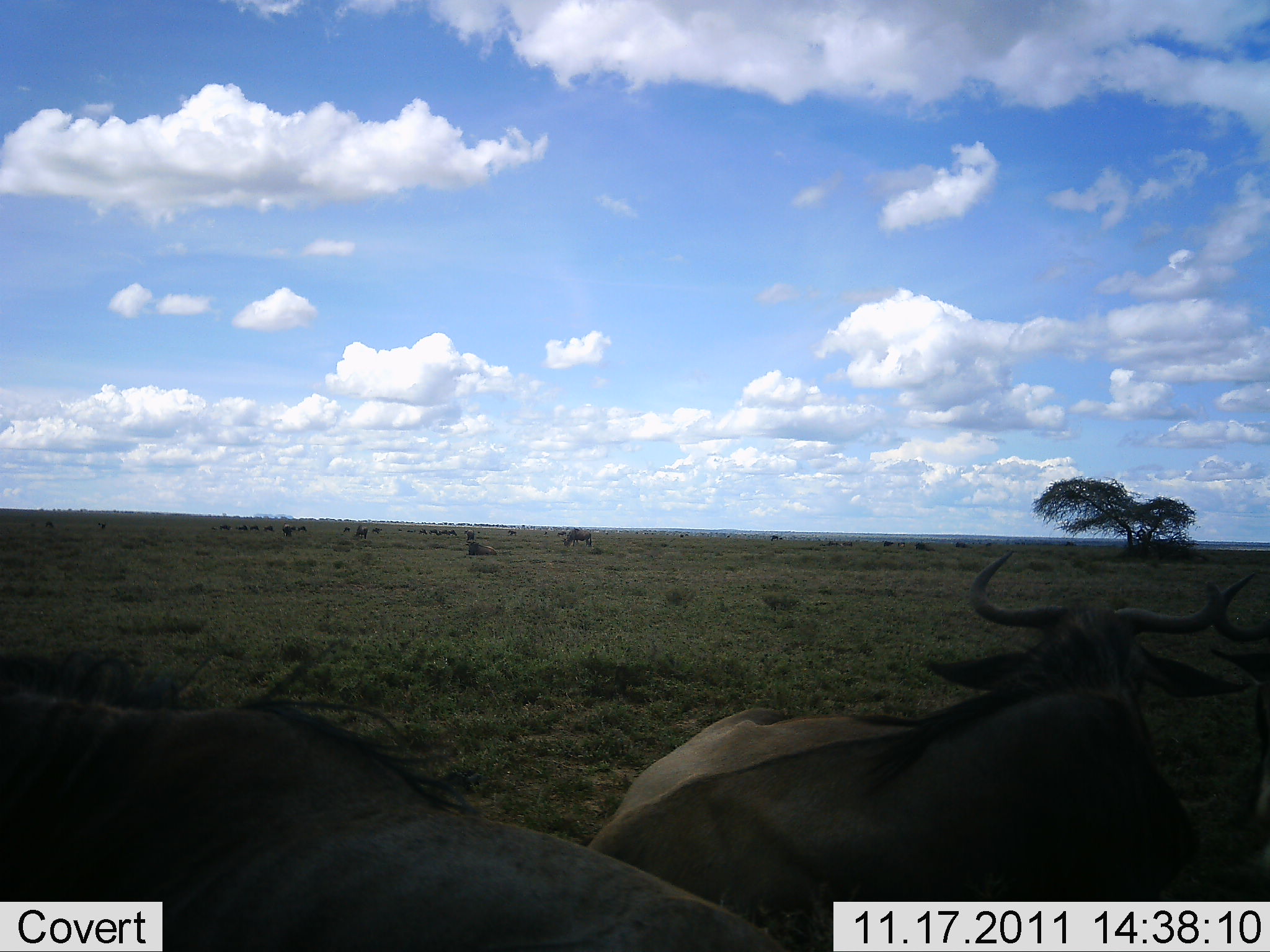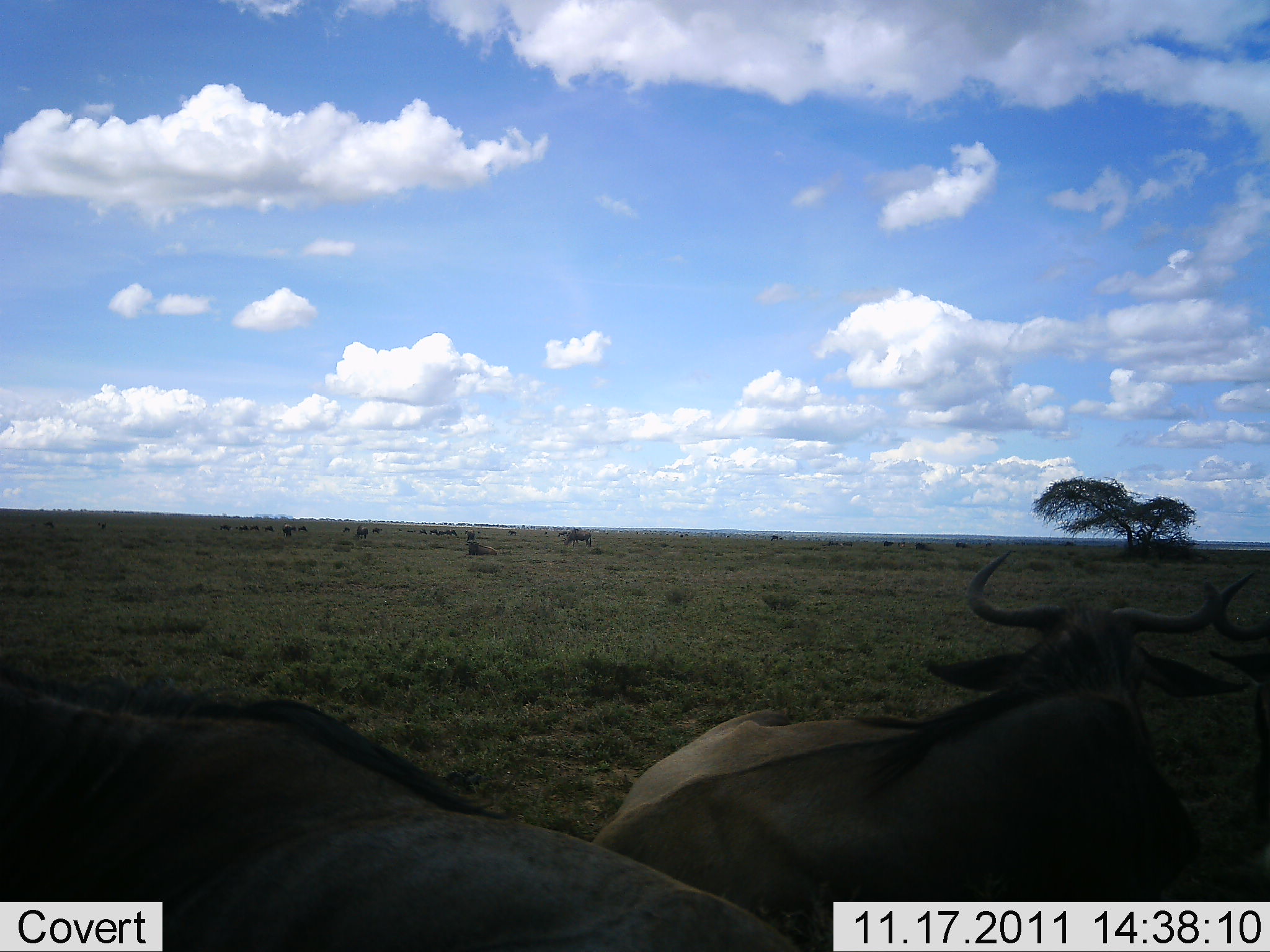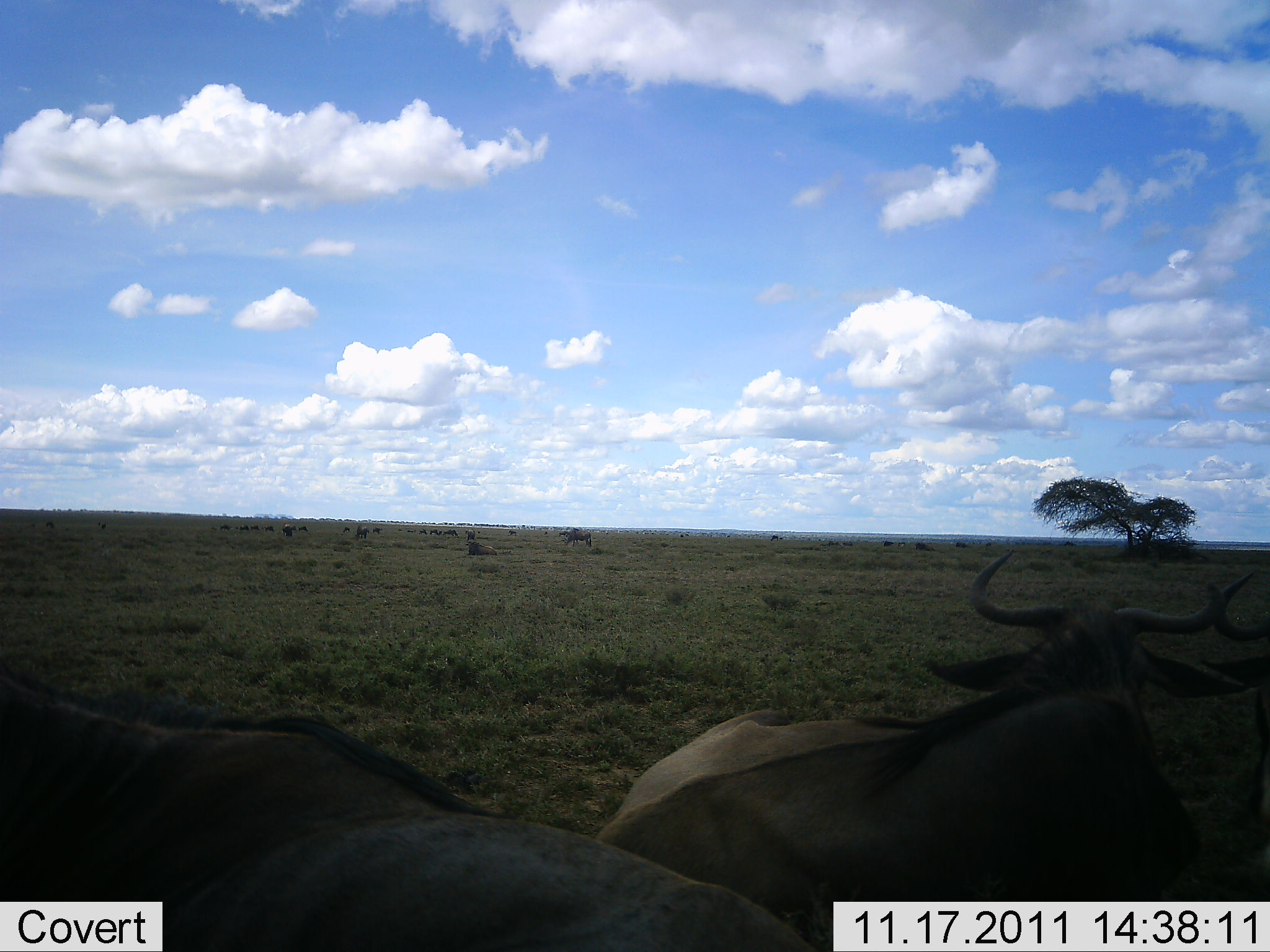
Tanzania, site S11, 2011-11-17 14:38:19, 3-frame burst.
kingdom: Animalia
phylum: Chordata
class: Mammalia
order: Artiodactyla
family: Bovidae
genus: Connochaetes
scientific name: Connochaetes taurinus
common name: blue wildebeest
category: wildebeest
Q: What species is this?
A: Wildebeest (blue wildebeest) (Connochaetes taurinus).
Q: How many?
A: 3.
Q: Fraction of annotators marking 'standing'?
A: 50%.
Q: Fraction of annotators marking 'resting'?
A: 71%.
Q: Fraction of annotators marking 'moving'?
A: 7%.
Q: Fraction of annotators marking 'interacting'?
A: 7%.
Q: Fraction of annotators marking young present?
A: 0%.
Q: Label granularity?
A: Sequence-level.